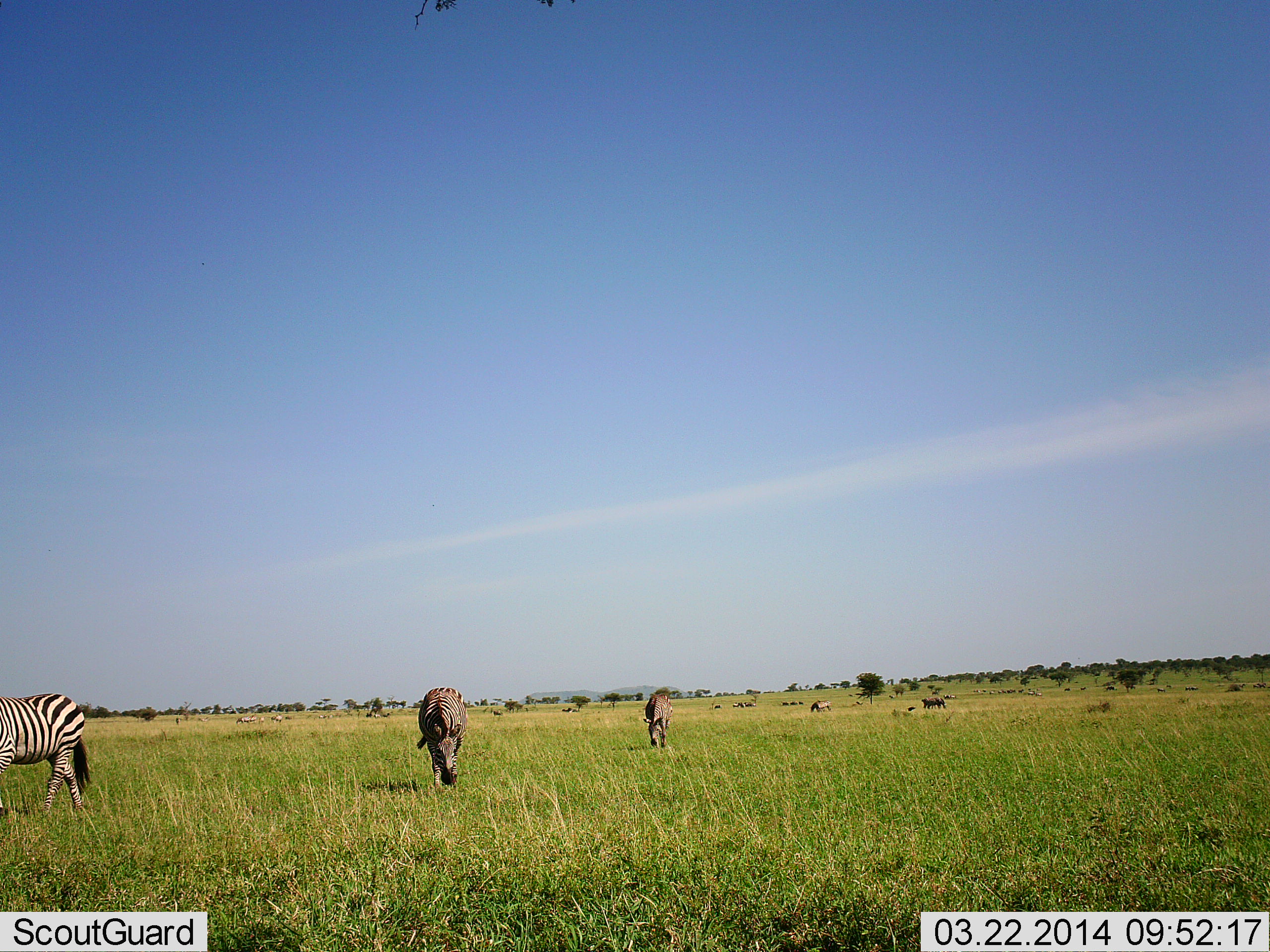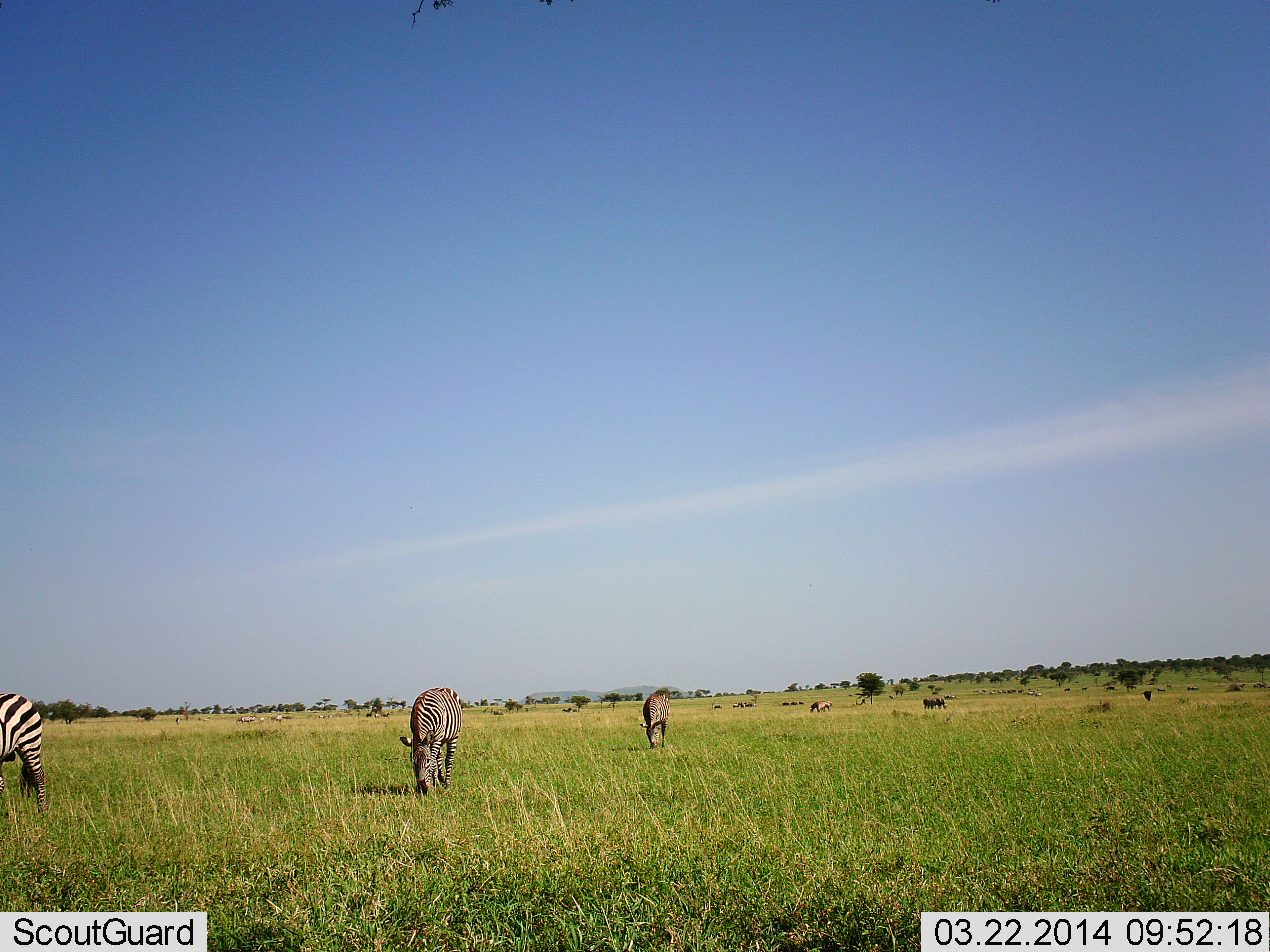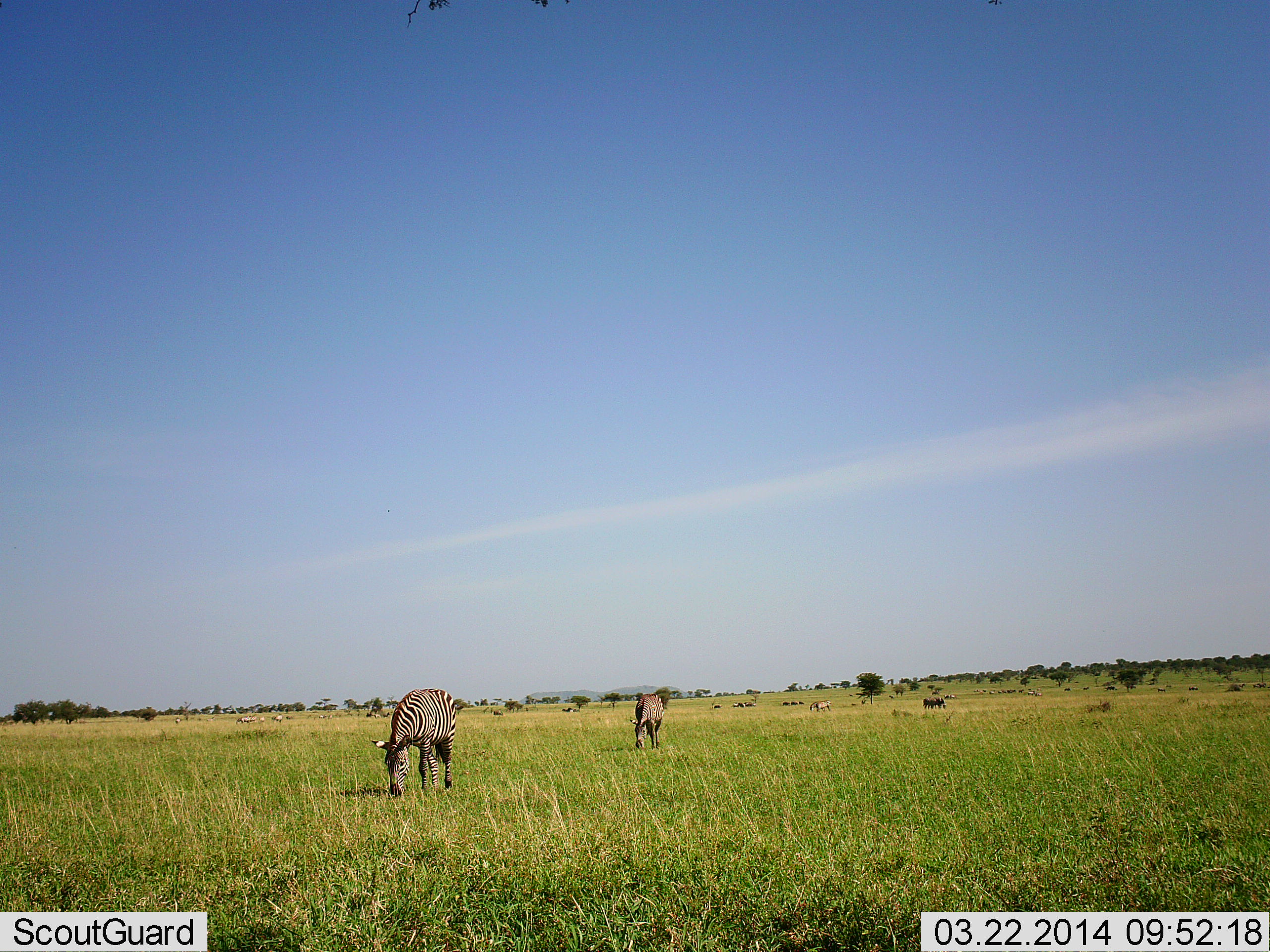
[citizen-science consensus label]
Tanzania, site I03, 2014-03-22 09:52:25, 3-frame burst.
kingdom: Animalia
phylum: Chordata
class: Mammalia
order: Perissodactyla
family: Equidae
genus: Equus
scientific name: Equus quagga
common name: plains zebra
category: zebra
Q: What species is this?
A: Zebra (plains zebra) (Equus quagga).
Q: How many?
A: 5.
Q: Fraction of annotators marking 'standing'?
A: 18%.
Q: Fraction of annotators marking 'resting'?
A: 0%.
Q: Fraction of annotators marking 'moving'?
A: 45%.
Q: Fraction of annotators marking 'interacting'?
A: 0%.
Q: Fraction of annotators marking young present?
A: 0%.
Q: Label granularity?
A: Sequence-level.